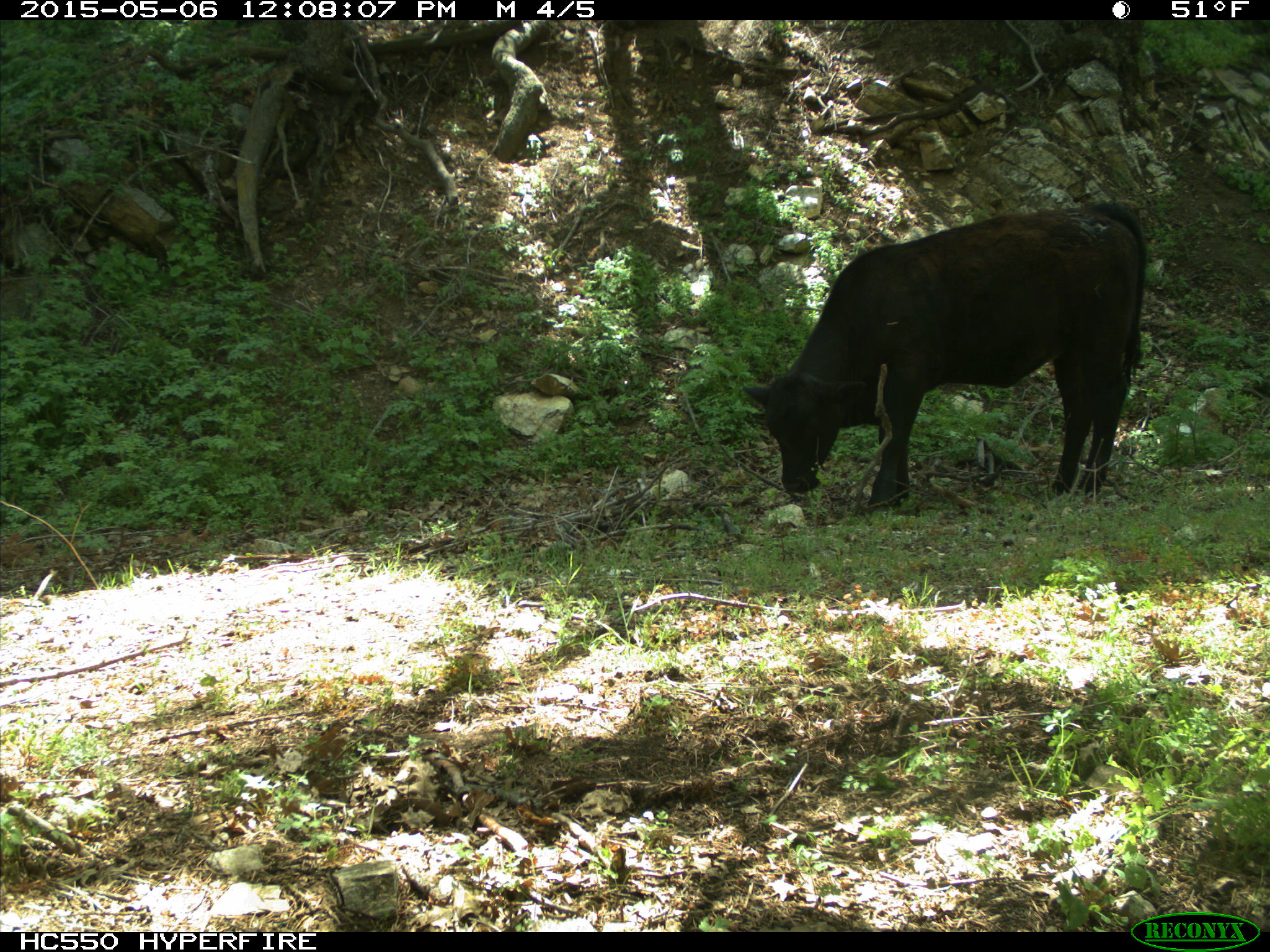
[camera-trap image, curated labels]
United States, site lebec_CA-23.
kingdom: Animalia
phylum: Chordata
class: Mammalia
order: Artiodactyla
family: Bovidae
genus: Bos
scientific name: Bos taurus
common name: domestic cow